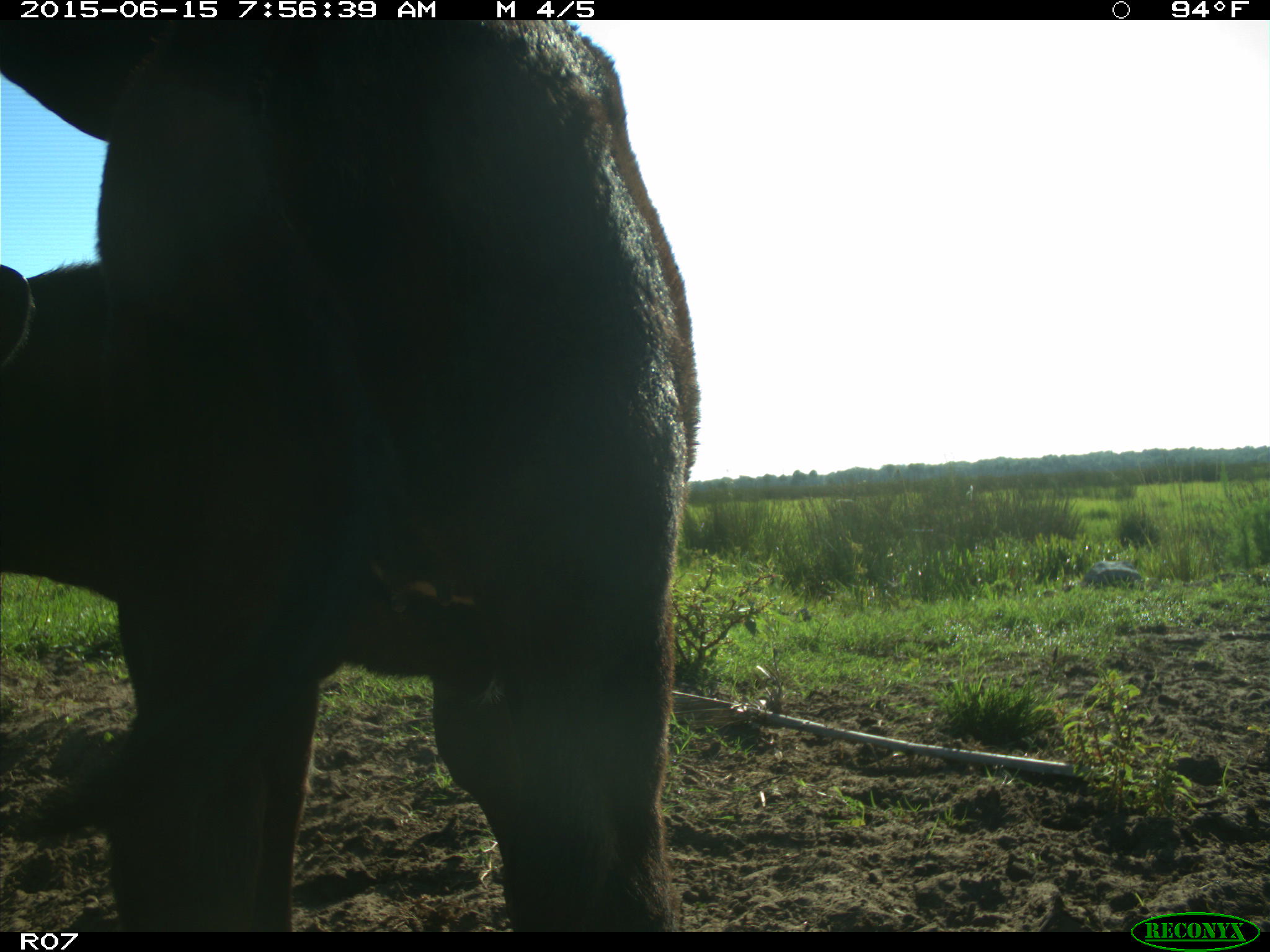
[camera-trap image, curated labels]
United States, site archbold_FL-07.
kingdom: Animalia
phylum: Chordata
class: Mammalia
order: Artiodactyla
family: Bovidae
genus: Bos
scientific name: Bos taurus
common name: domestic cow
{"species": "Bos taurus (domestic cow)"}